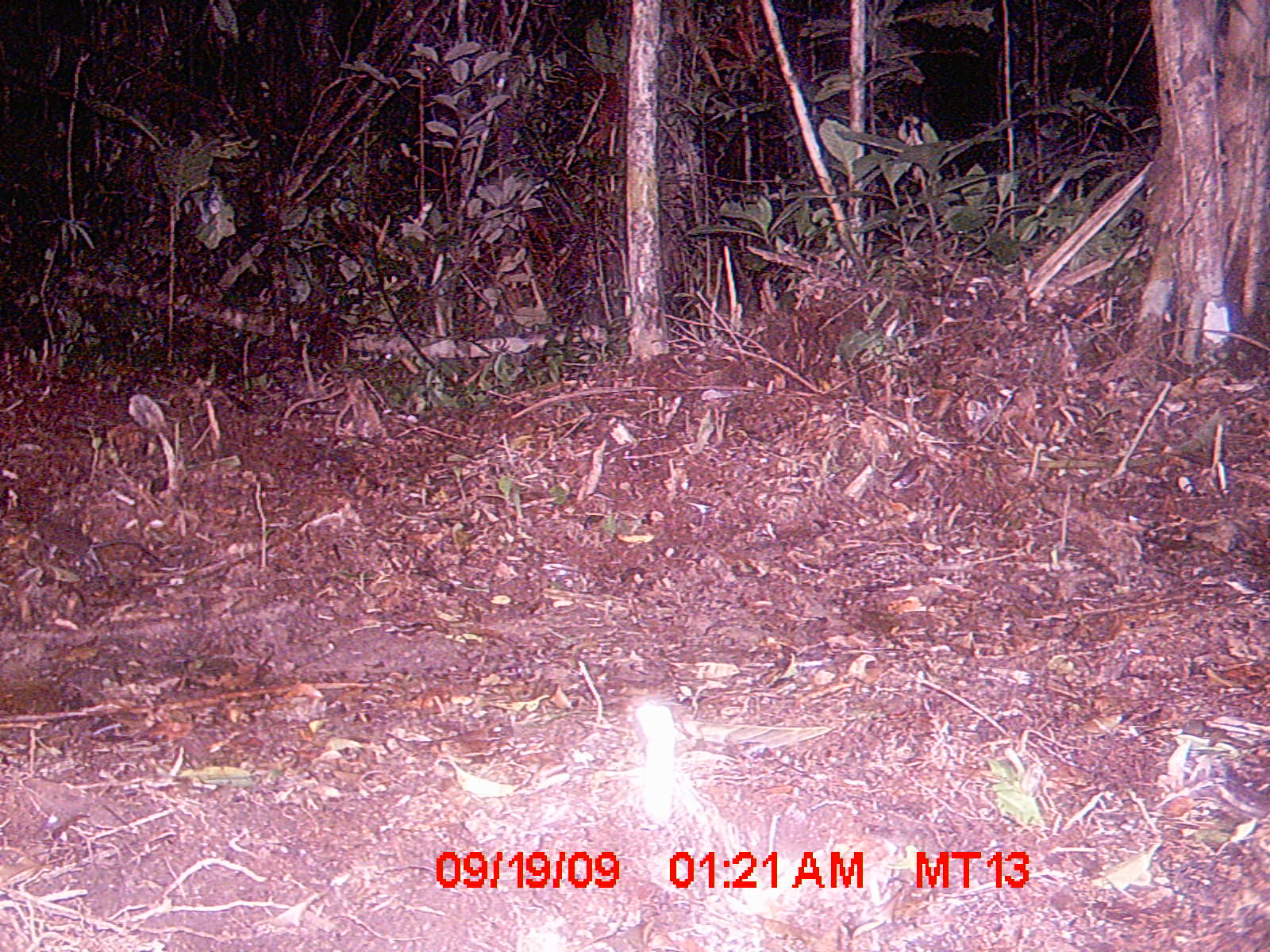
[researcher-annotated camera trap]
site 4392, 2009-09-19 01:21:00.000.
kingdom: Animalia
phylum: Chordata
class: Mammalia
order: Rodentia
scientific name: Rodentia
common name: rodents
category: unknown rodent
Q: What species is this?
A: Unknown rodent (rodents) (Rodentia).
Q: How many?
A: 1.